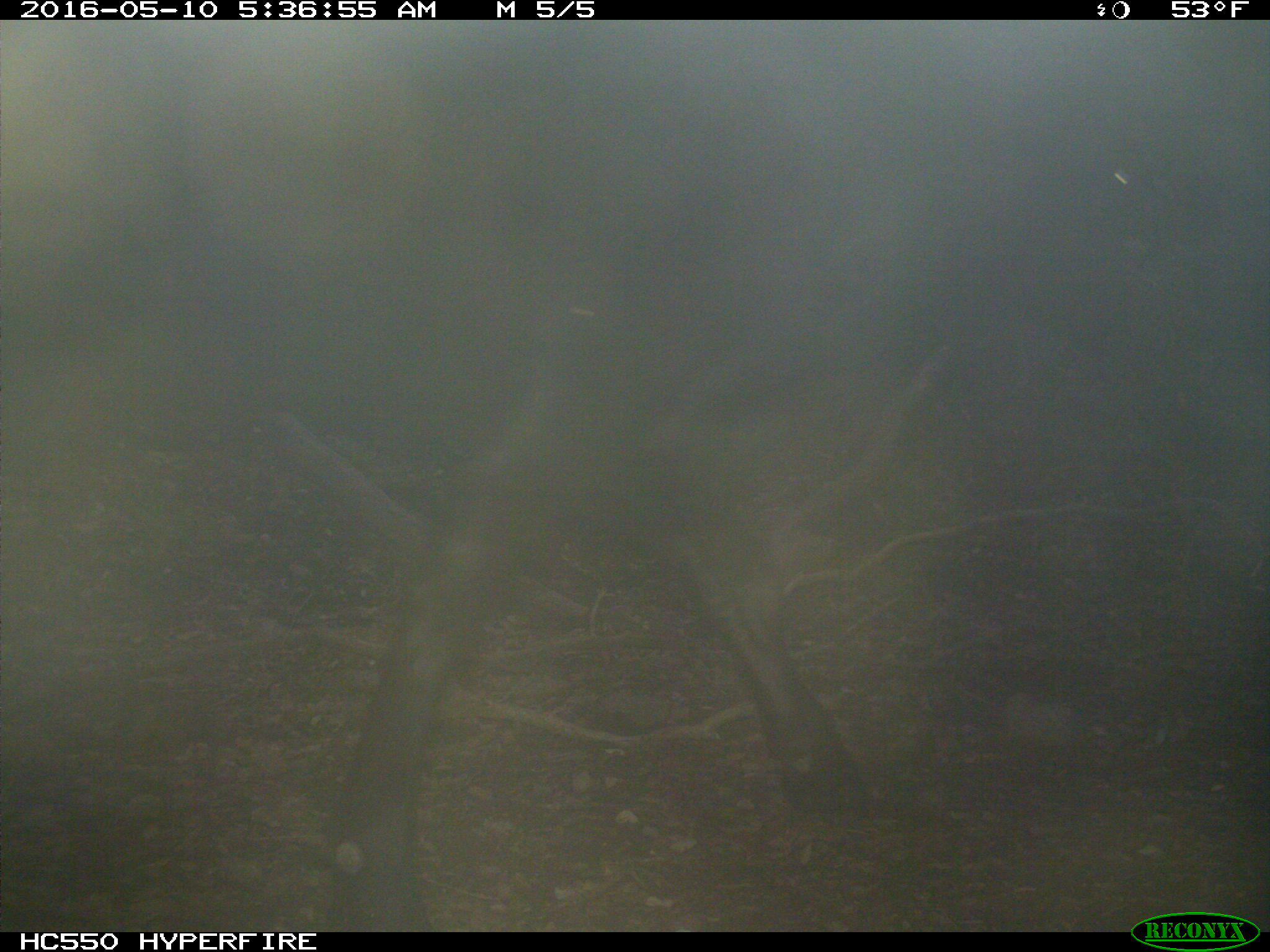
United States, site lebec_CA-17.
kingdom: Animalia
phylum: Chordata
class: Mammalia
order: Artiodactyla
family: Bovidae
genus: Bos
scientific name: Bos taurus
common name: domestic cow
Bos taurus (domestic cow).